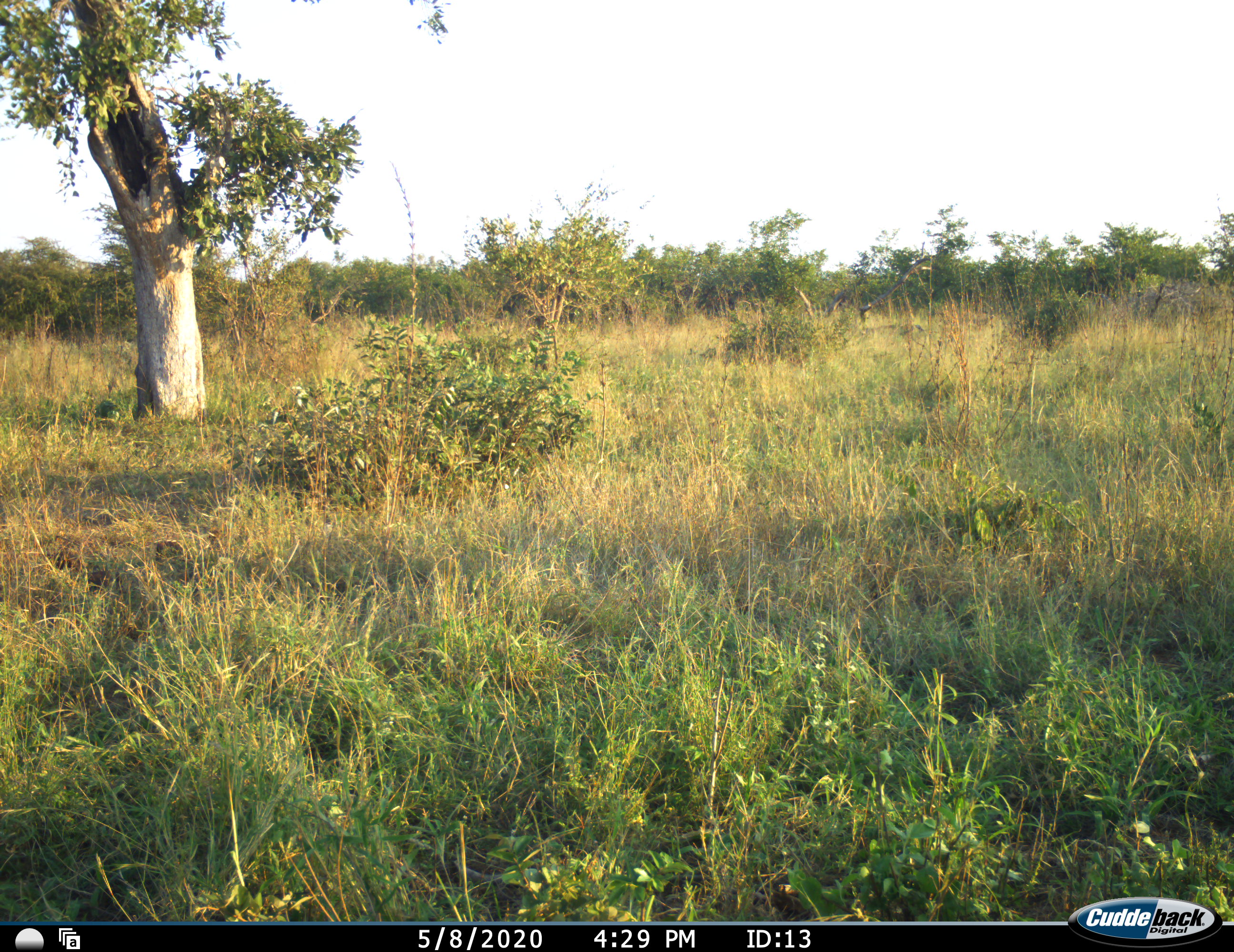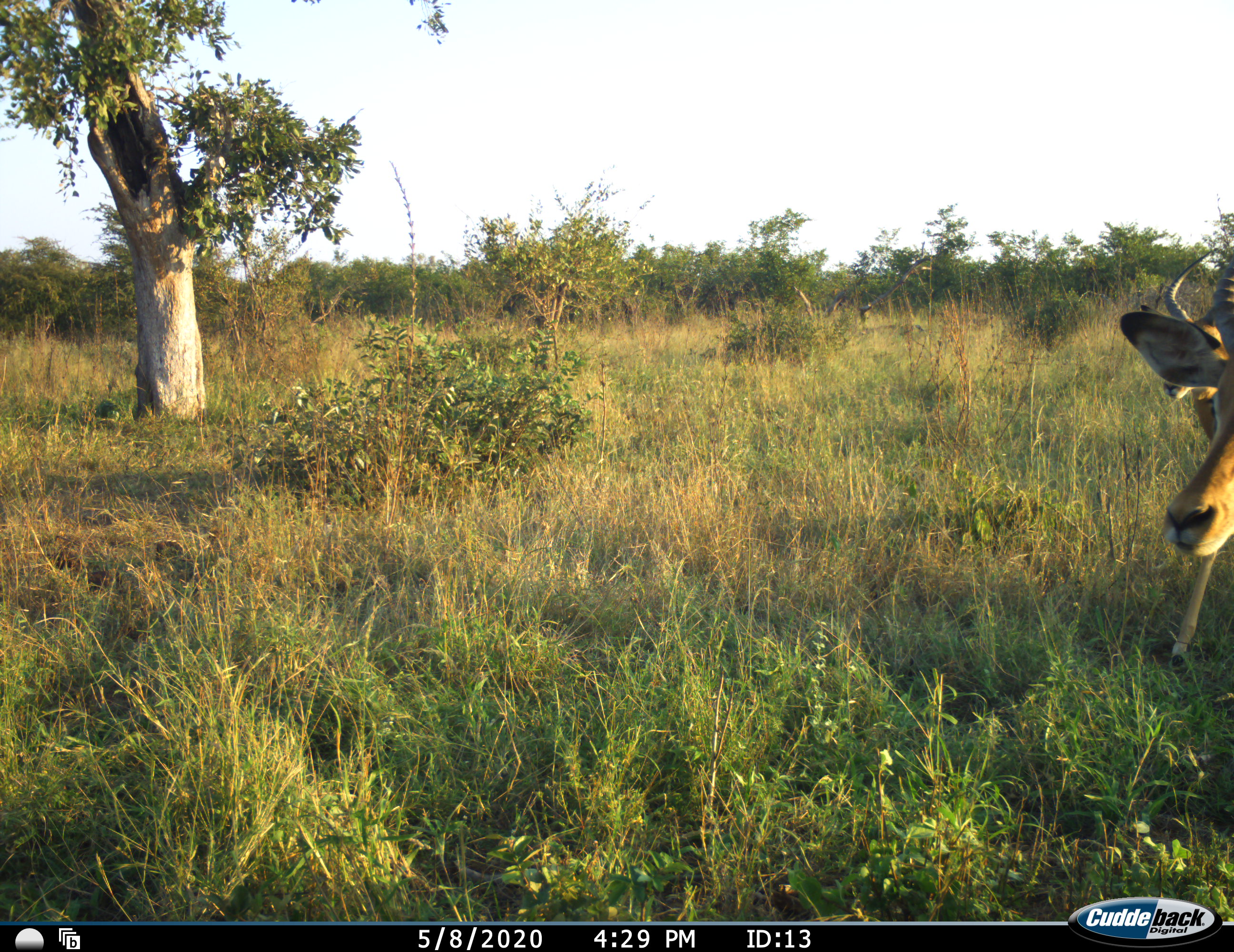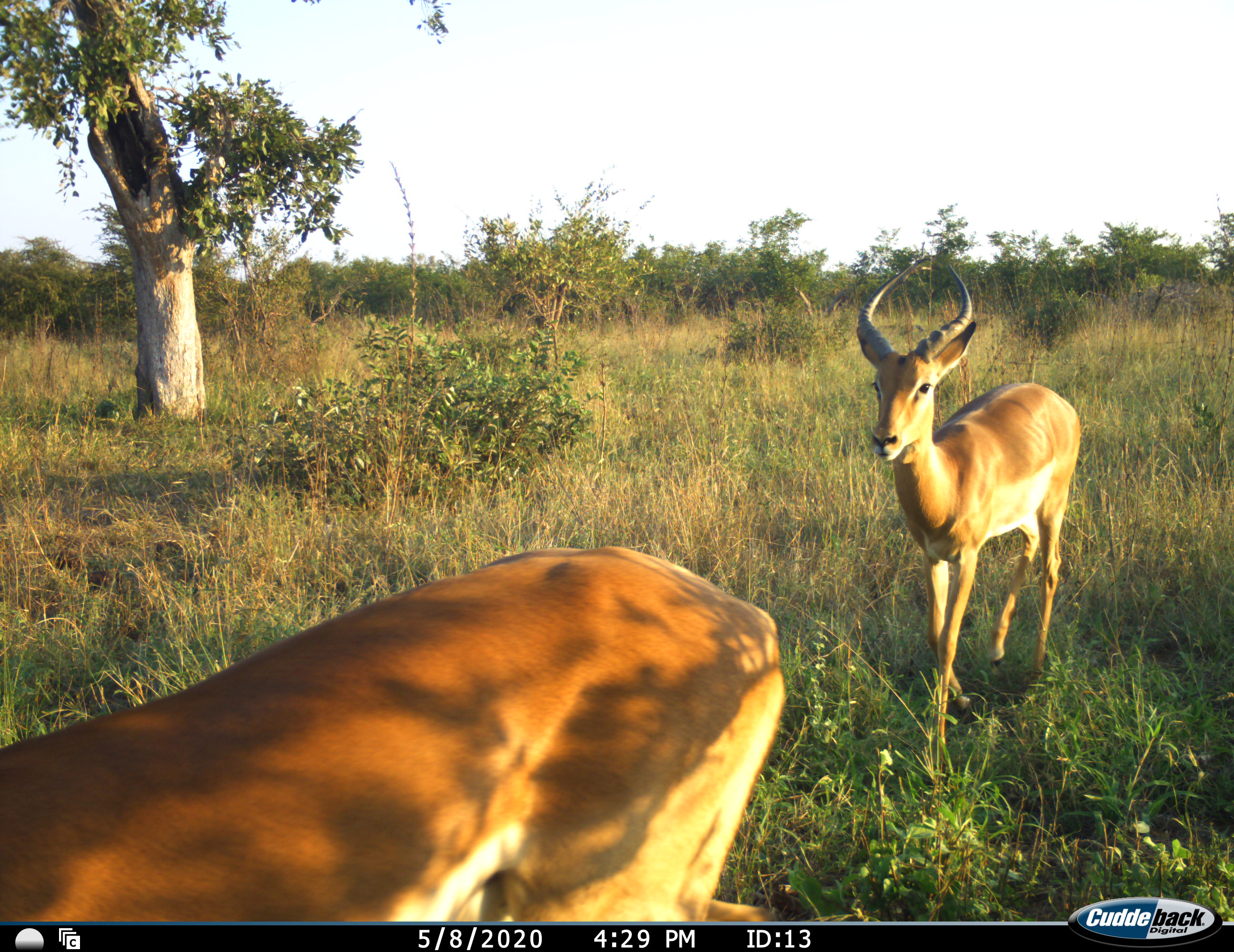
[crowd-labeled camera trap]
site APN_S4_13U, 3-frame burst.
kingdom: Animalia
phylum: Chordata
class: Mammalia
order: Artiodactyla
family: Bovidae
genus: Aepyceros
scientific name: Aepyceros melampus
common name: impala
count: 2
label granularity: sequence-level